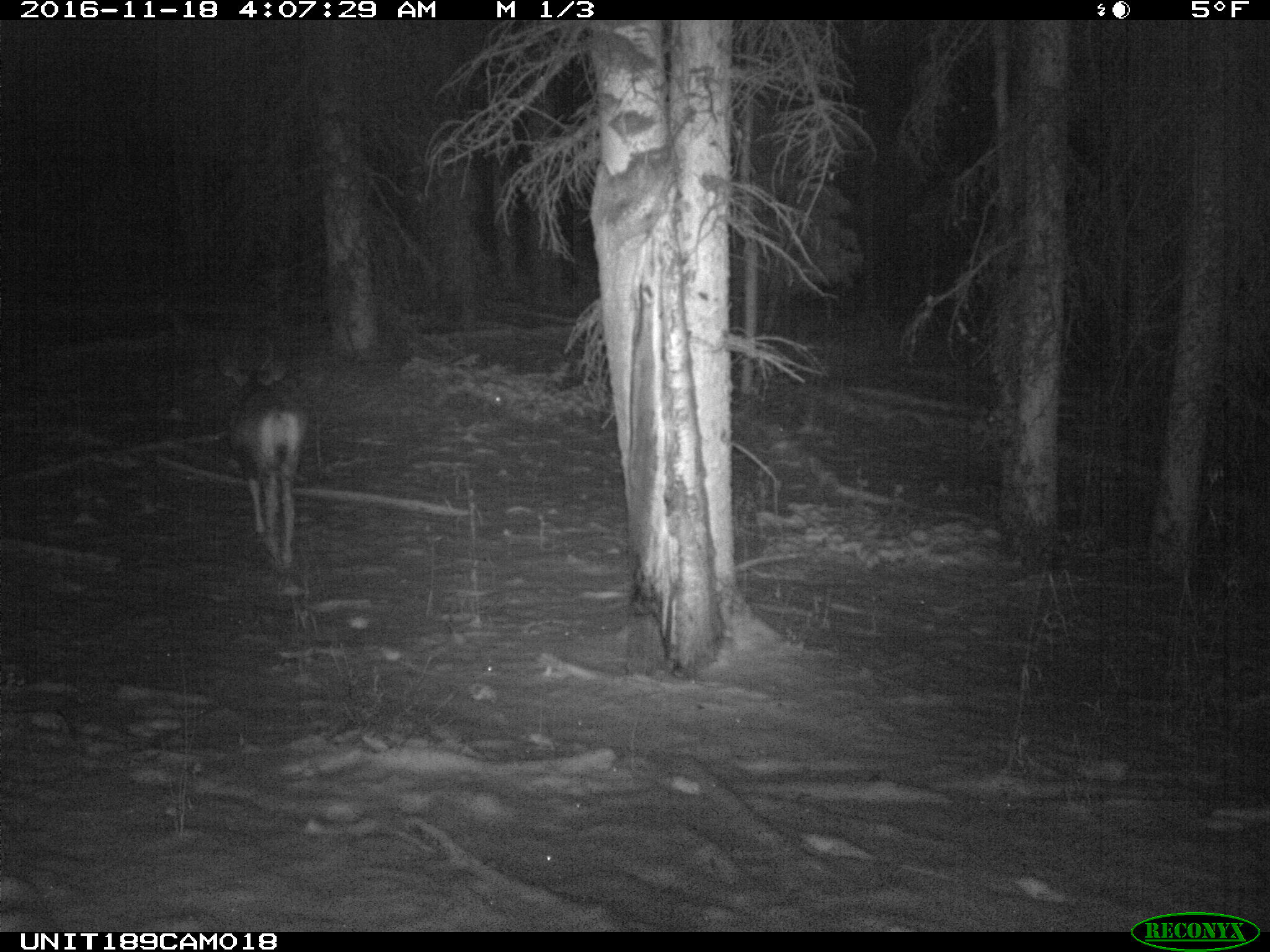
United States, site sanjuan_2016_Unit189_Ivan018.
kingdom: Animalia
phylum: Chordata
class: Mammalia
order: Artiodactyla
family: Cervidae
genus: Odocoileus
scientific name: Odocoileus hemionus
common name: mule deer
Odocoileus hemionus (mule deer).